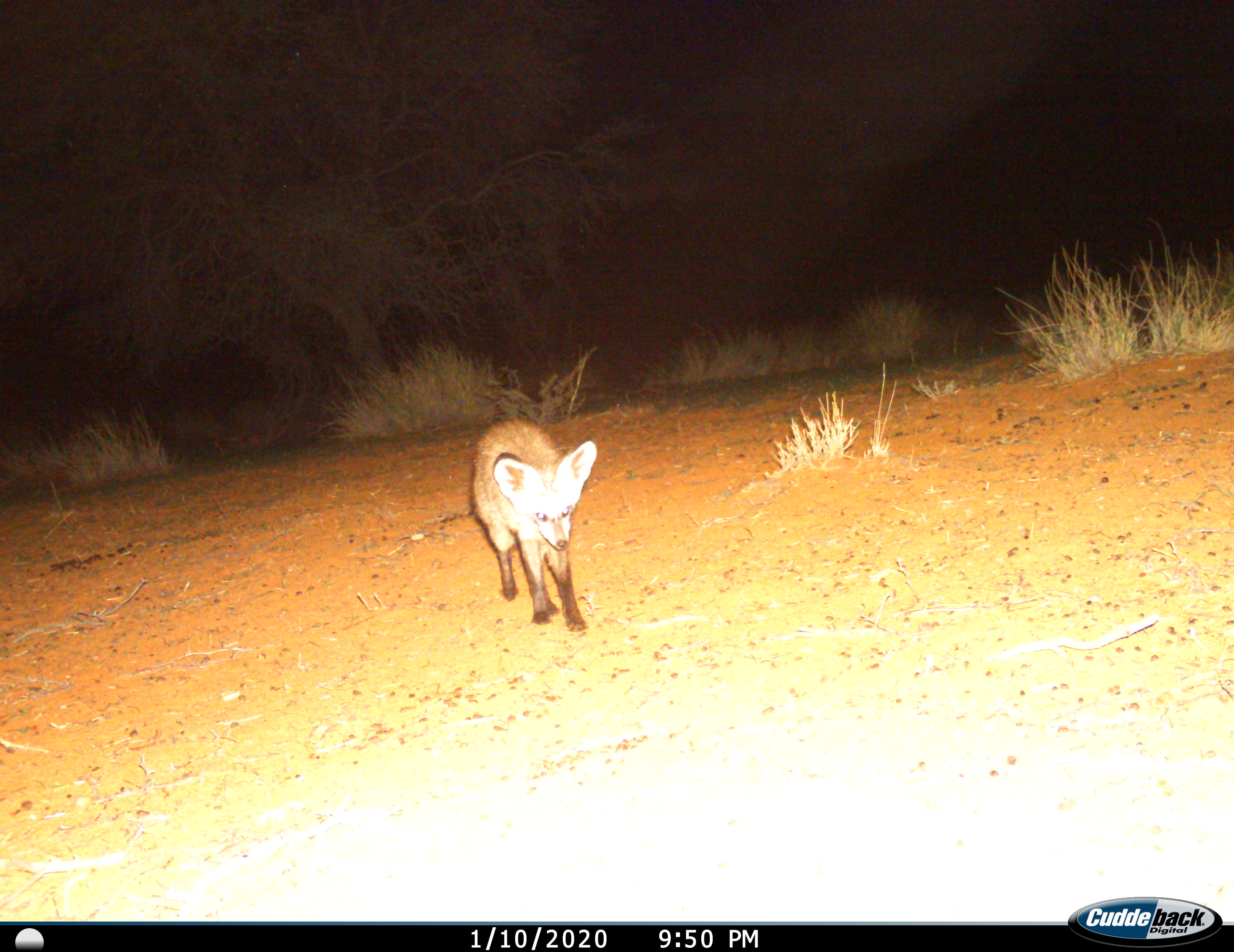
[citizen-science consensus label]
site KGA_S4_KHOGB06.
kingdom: Animalia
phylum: Chordata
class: Mammalia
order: Carnivora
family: Canidae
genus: Otocyon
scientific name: Otocyon megalotis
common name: bat-eared fox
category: foxbateared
Foxbateared (bat-eared fox) (Otocyon megalotis), count 1. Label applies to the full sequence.